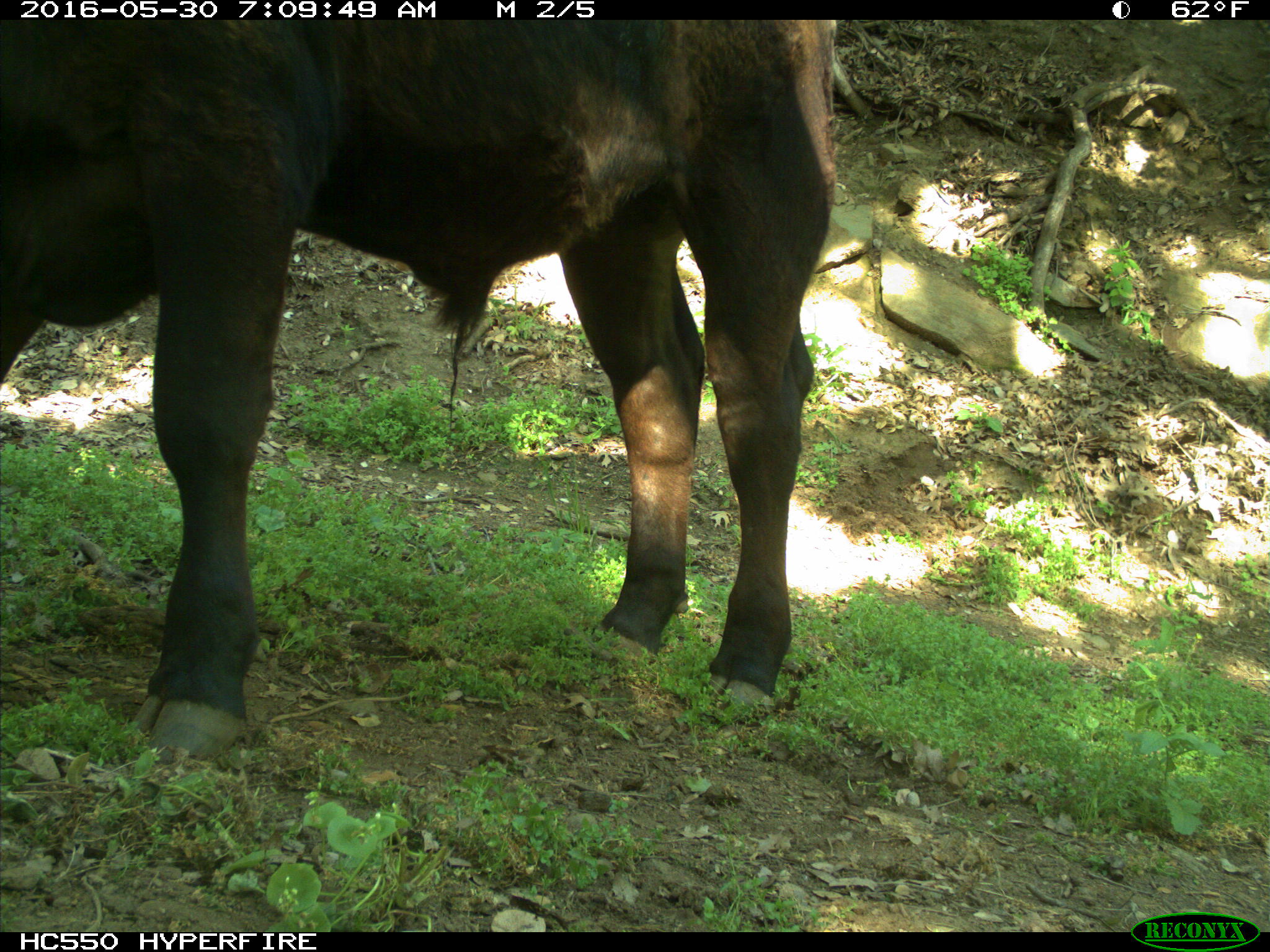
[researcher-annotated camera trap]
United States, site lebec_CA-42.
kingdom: Animalia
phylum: Chordata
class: Mammalia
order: Artiodactyla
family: Bovidae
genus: Bos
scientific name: Bos taurus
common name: domestic cow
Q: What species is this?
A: Bos taurus (domestic cow).